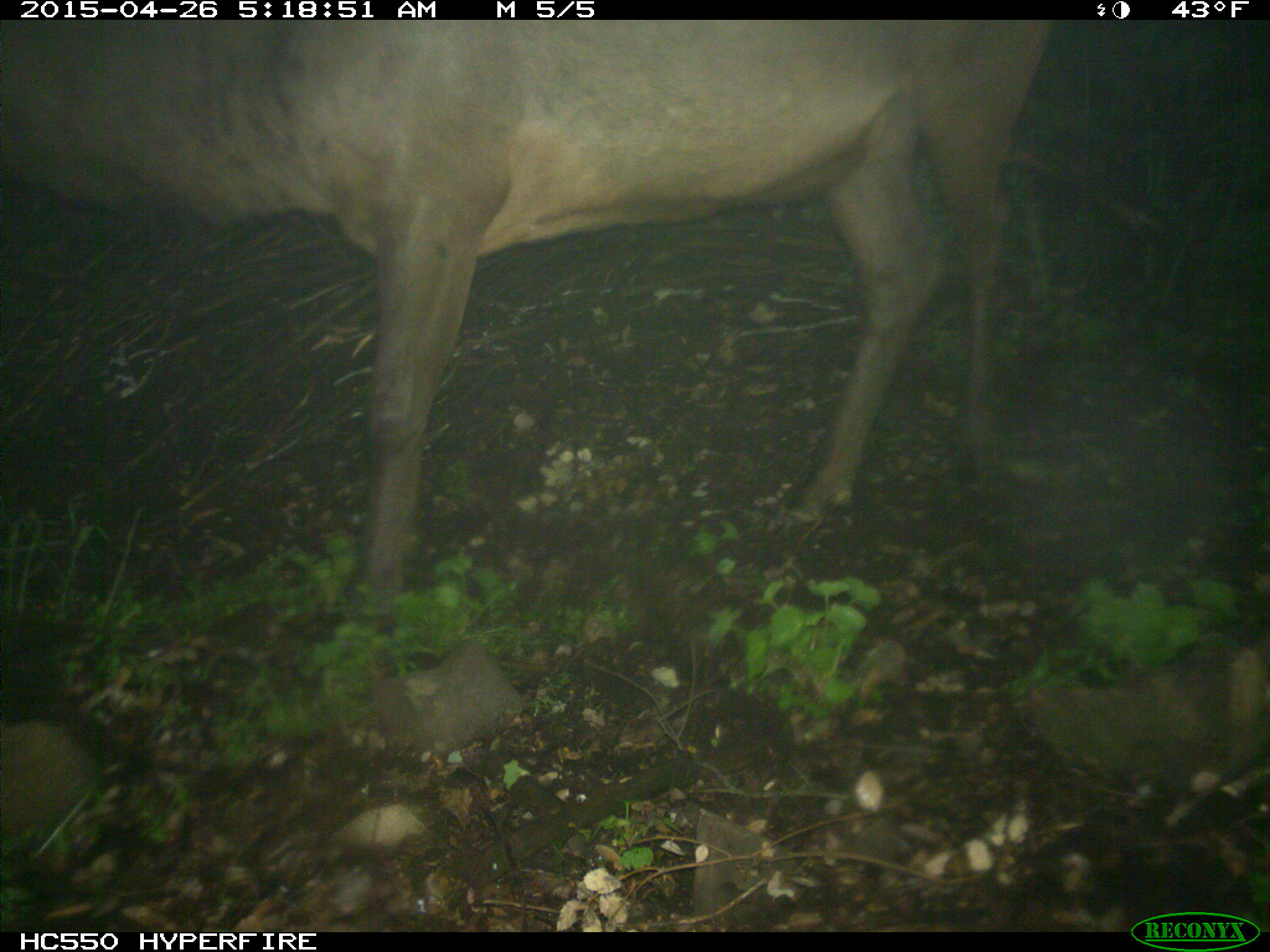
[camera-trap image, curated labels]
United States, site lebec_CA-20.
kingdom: Animalia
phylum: Chordata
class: Mammalia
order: Artiodactyla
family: Cervidae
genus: Cervus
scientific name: Cervus canadensis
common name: elk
Cervus canadensis (elk).